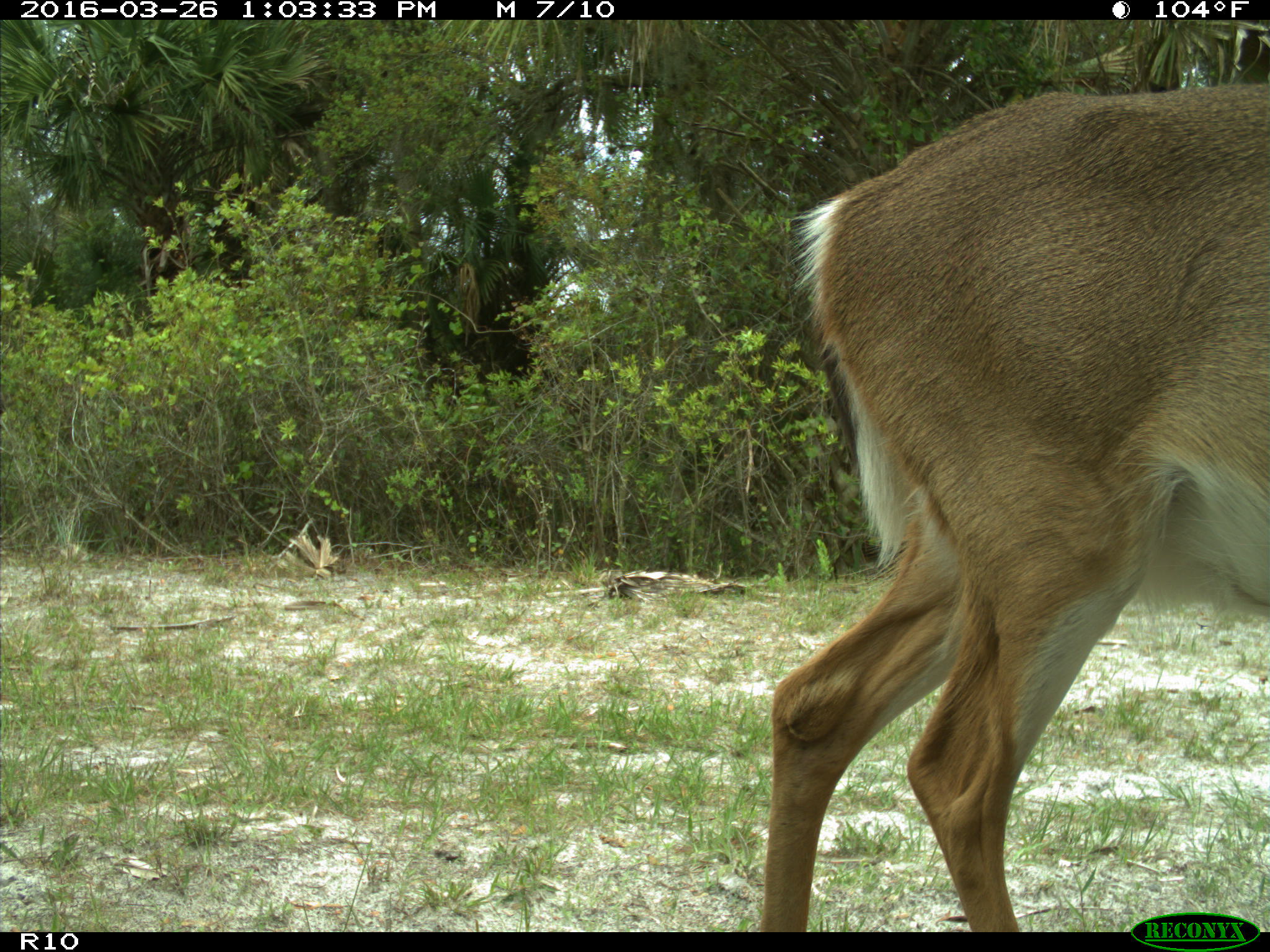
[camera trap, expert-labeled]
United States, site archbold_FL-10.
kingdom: Animalia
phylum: Chordata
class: Mammalia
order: Artiodactyla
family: Cervidae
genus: Odocoileus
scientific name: Odocoileus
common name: deer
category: unidentified deer